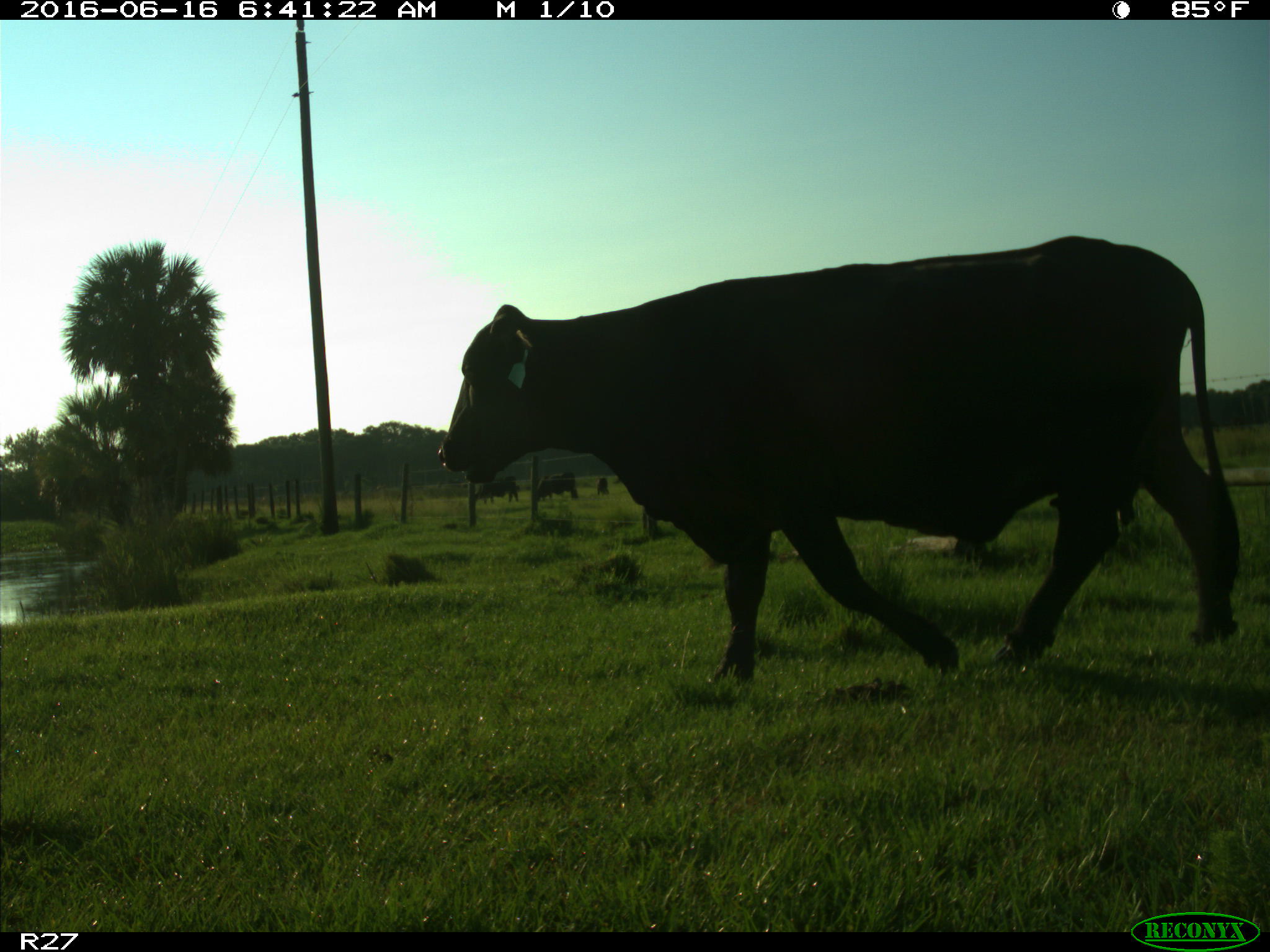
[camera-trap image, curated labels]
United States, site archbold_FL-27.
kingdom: Animalia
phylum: Chordata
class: Mammalia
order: Artiodactyla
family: Bovidae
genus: Bos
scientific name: Bos taurus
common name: domestic cow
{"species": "Bos taurus (domestic cow)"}